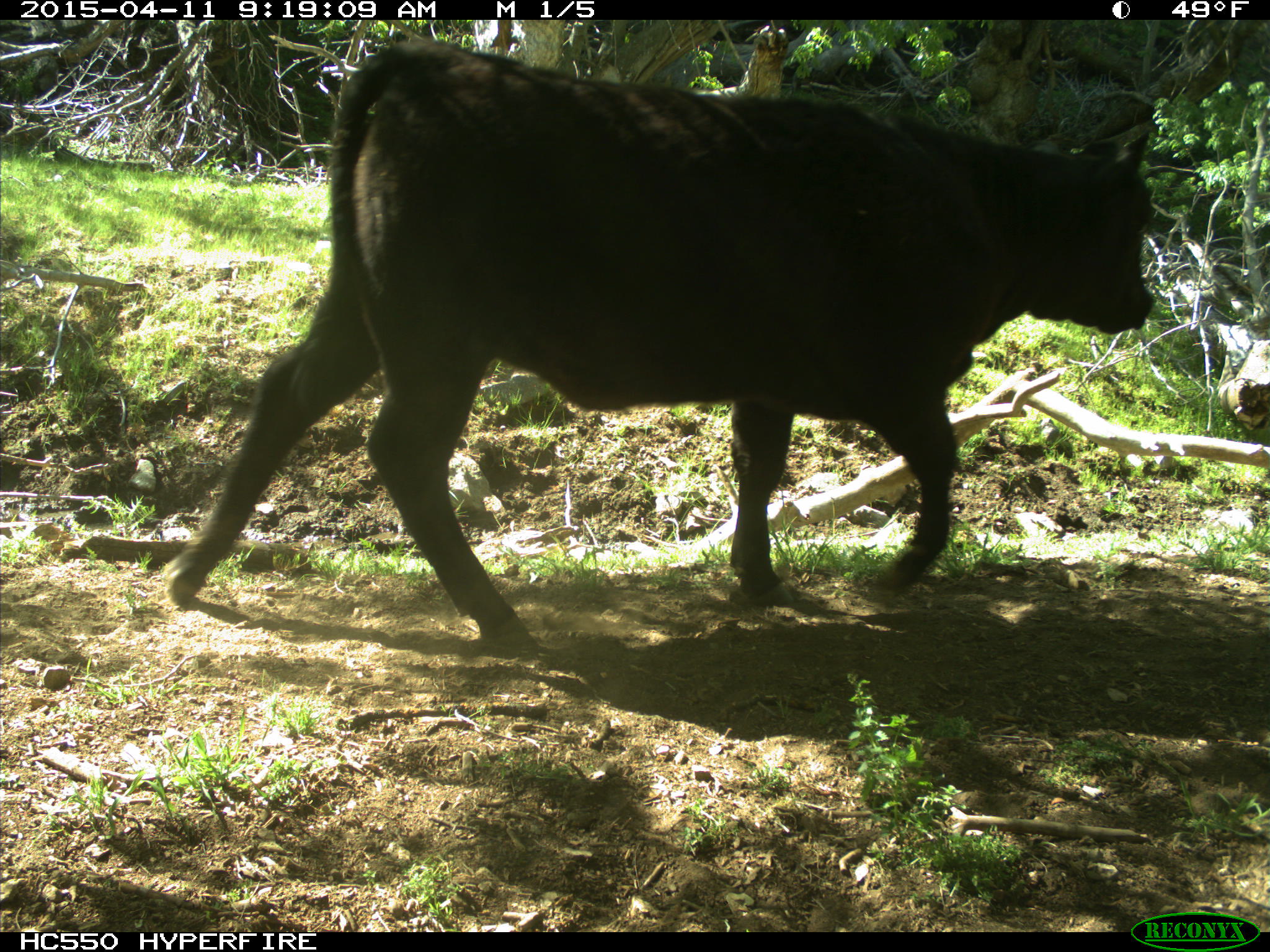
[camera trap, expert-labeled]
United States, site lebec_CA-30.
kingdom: Animalia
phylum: Chordata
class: Mammalia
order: Artiodactyla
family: Bovidae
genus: Bos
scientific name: Bos taurus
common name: domestic cow